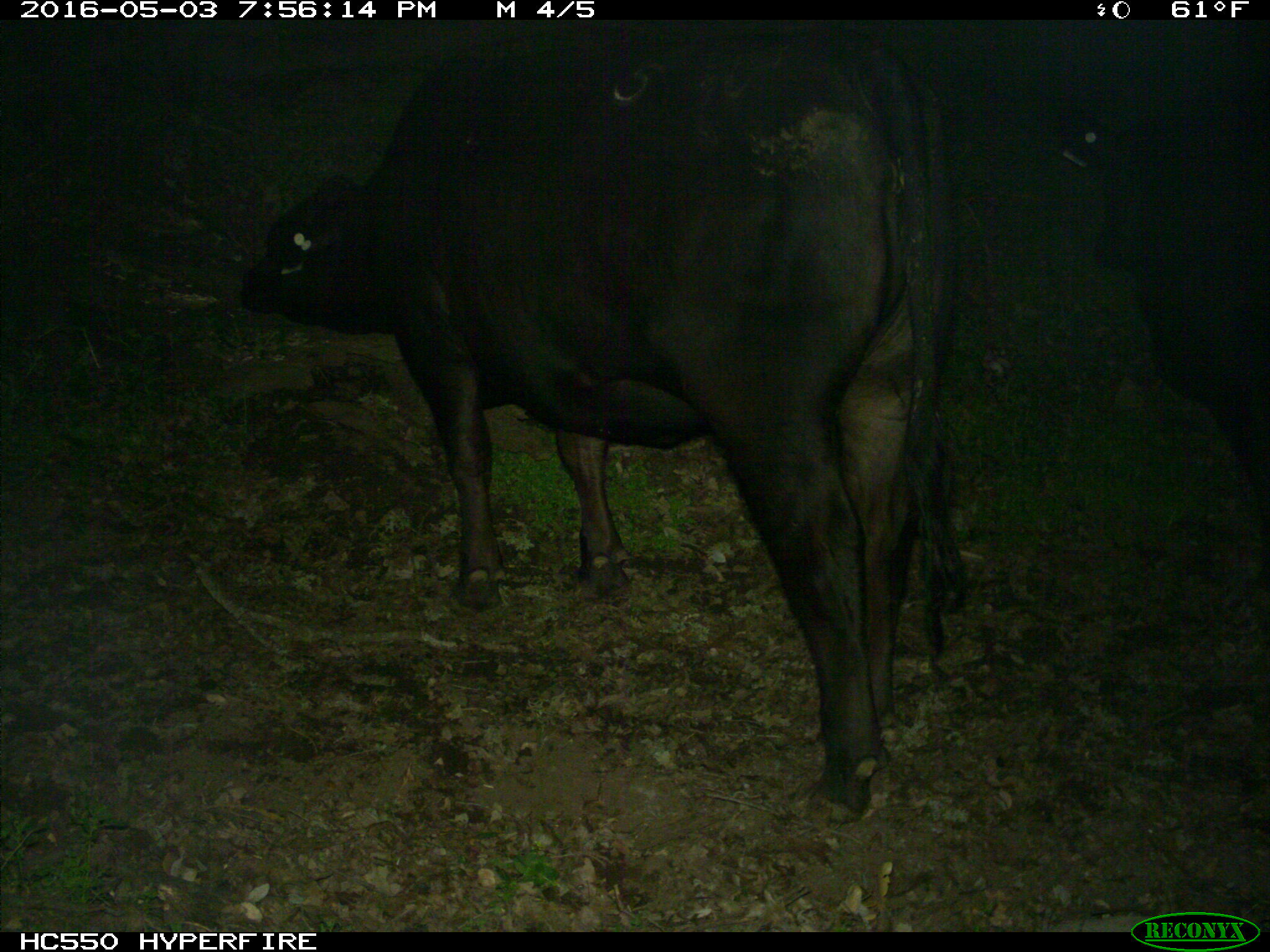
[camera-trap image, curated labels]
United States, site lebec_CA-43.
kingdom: Animalia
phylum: Chordata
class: Mammalia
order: Artiodactyla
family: Bovidae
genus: Bos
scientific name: Bos taurus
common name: domestic cow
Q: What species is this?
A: Bos taurus (domestic cow).